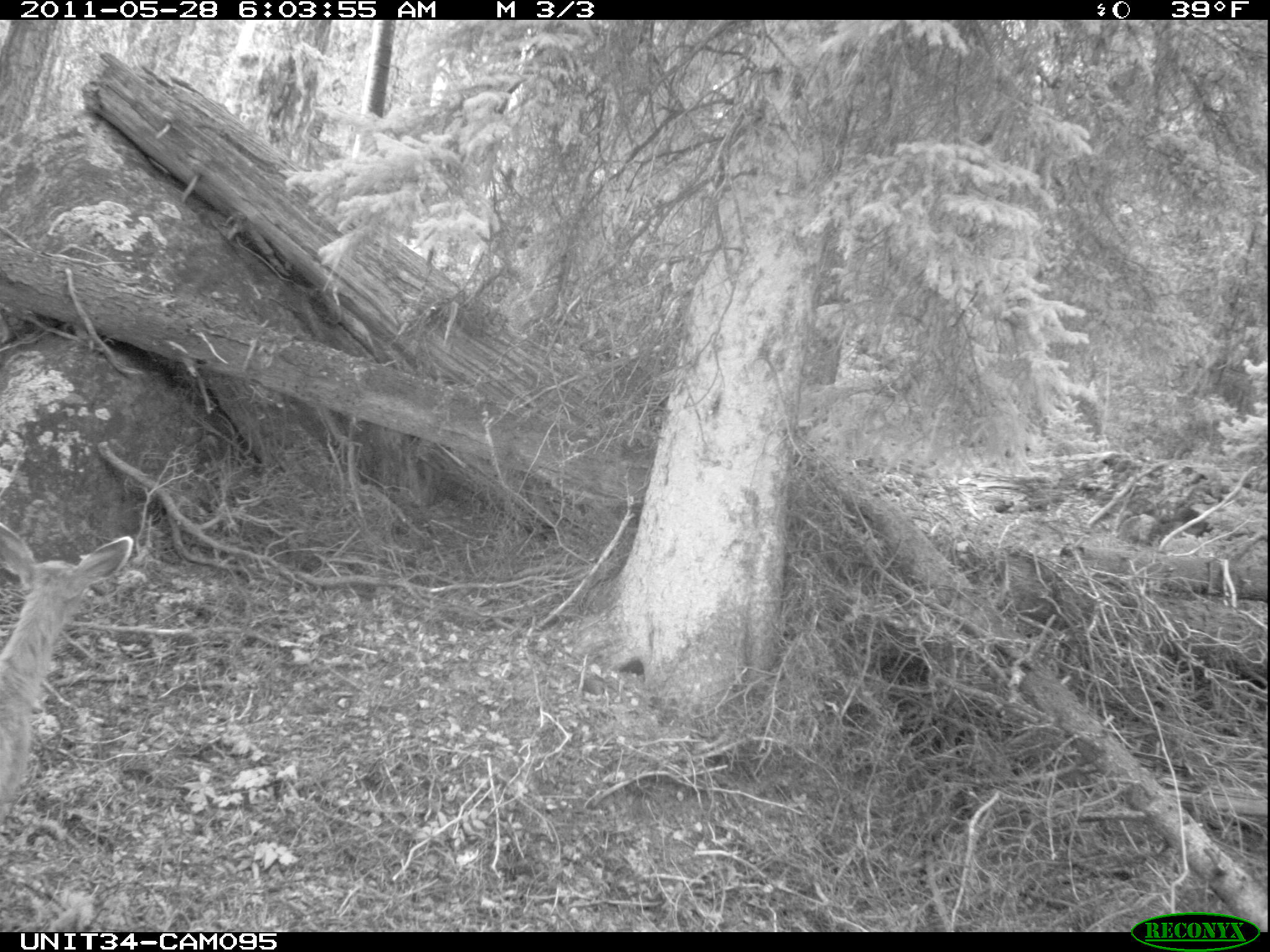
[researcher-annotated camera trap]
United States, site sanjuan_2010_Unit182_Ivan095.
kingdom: Animalia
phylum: Chordata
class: Mammalia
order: Artiodactyla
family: Cervidae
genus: Odocoileus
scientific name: Odocoileus hemionus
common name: mule deer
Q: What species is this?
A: Odocoileus hemionus (mule deer).